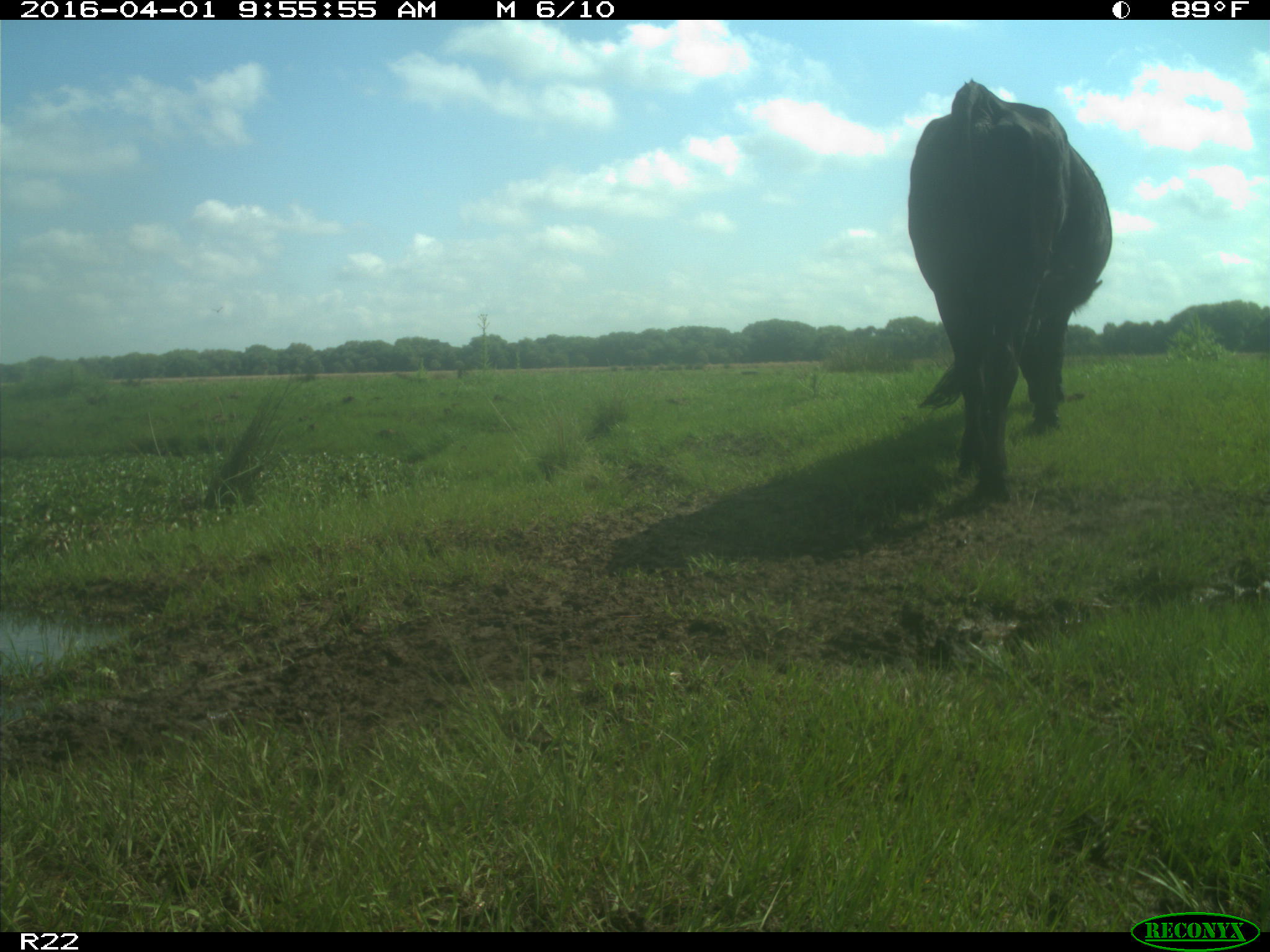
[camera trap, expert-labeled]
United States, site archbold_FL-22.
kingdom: Animalia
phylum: Chordata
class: Mammalia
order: Artiodactyla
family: Bovidae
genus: Bos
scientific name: Bos taurus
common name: domestic cow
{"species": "Bos taurus (domestic cow)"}